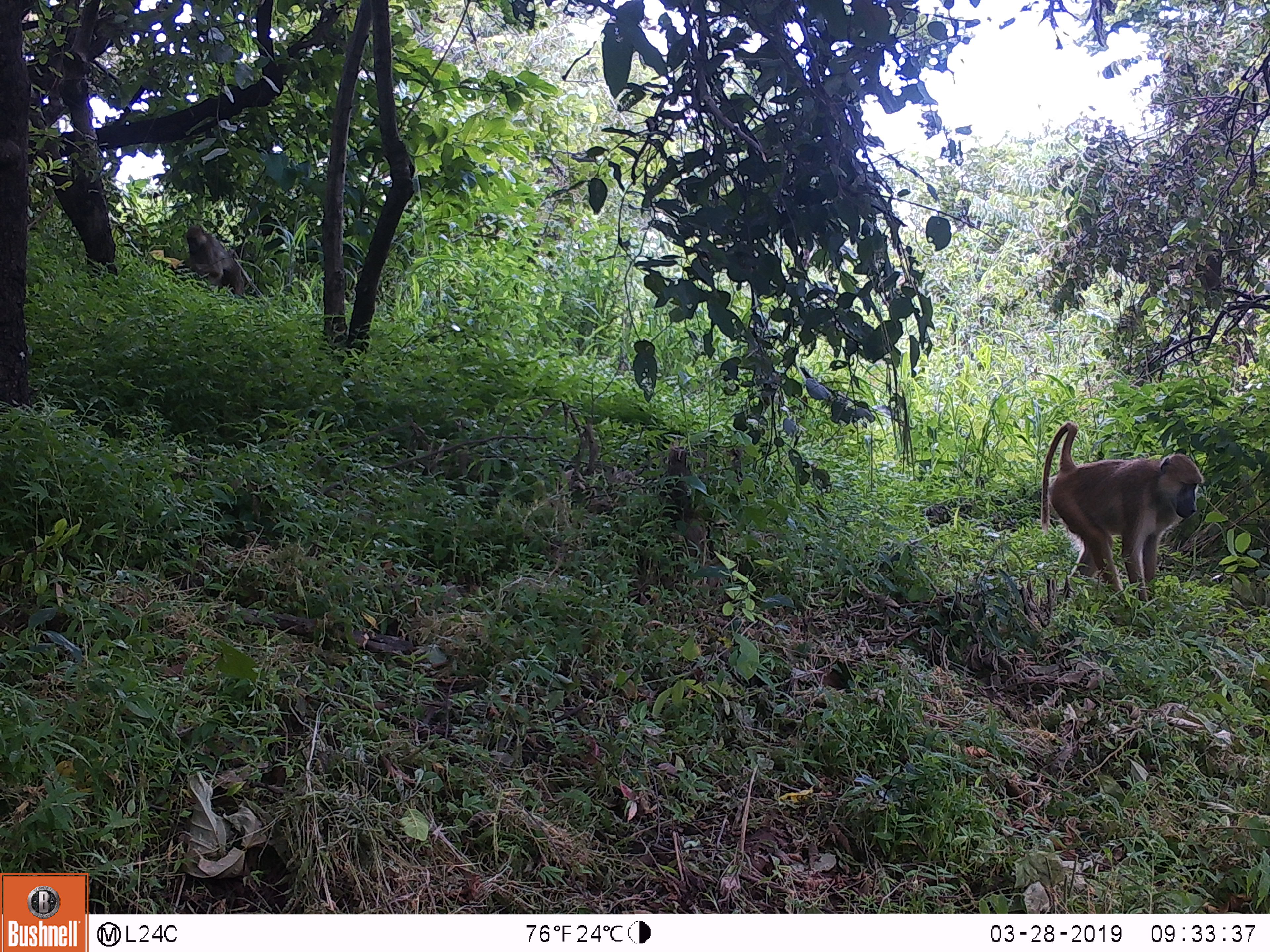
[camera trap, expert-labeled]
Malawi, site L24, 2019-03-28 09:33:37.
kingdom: Animalia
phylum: Chordata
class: Mammalia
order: Primates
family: Cercopithecidae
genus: Papio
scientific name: Papio cynocephalus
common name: yellow baboon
Yellow baboon (Papio cynocephalus), count 1.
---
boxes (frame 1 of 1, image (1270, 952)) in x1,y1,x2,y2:
yellow baboon: 1034,413,1202,635